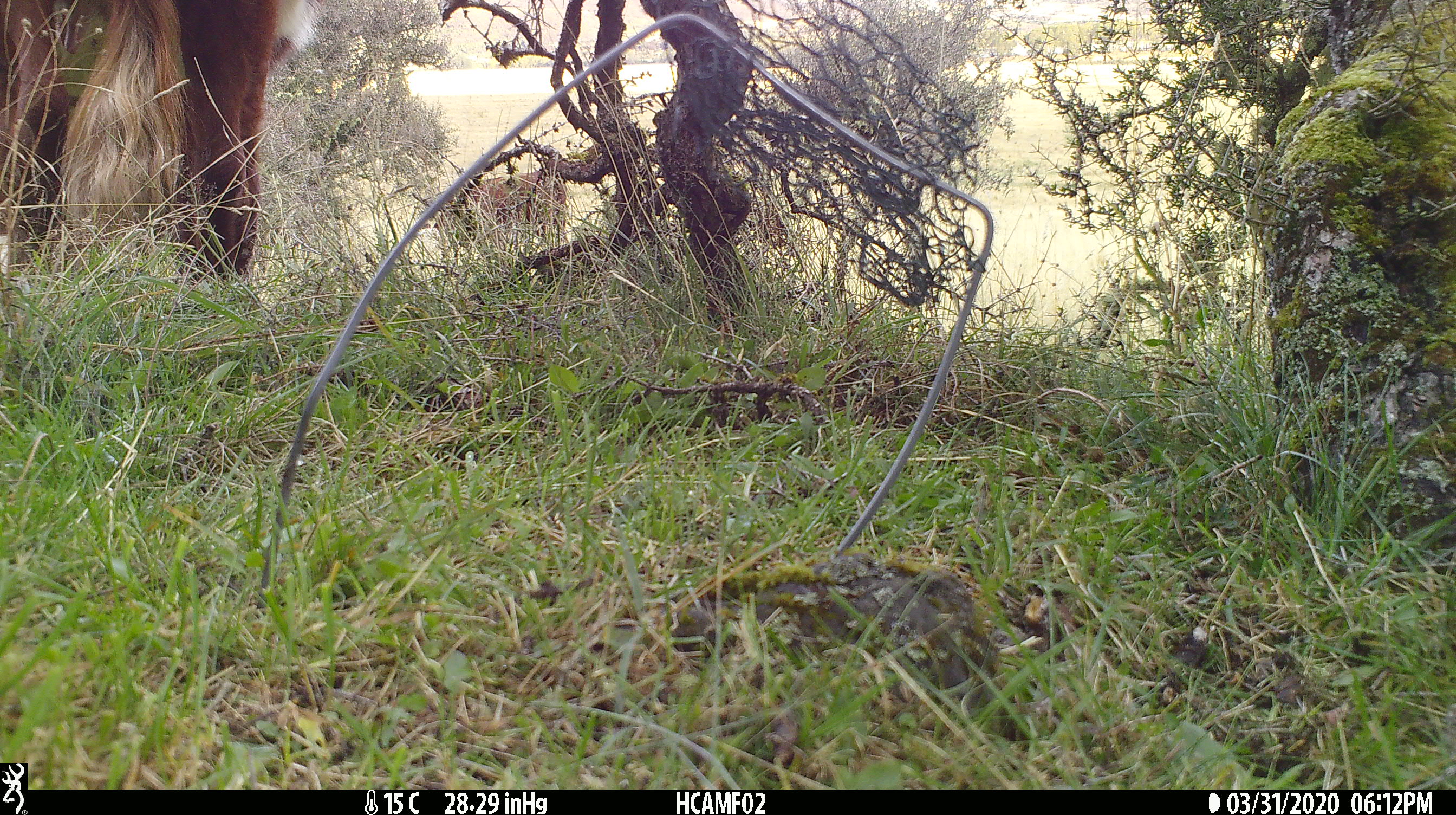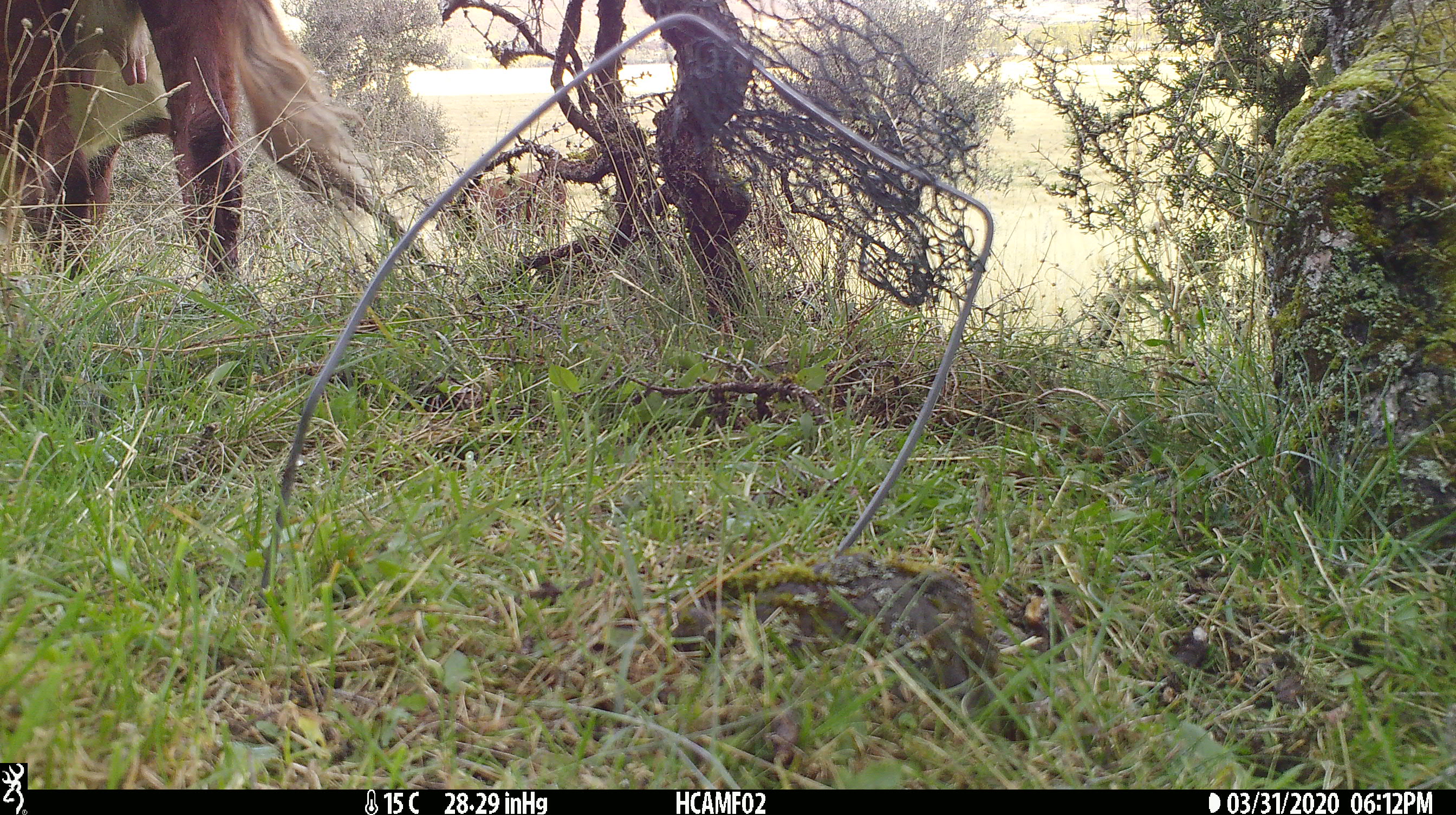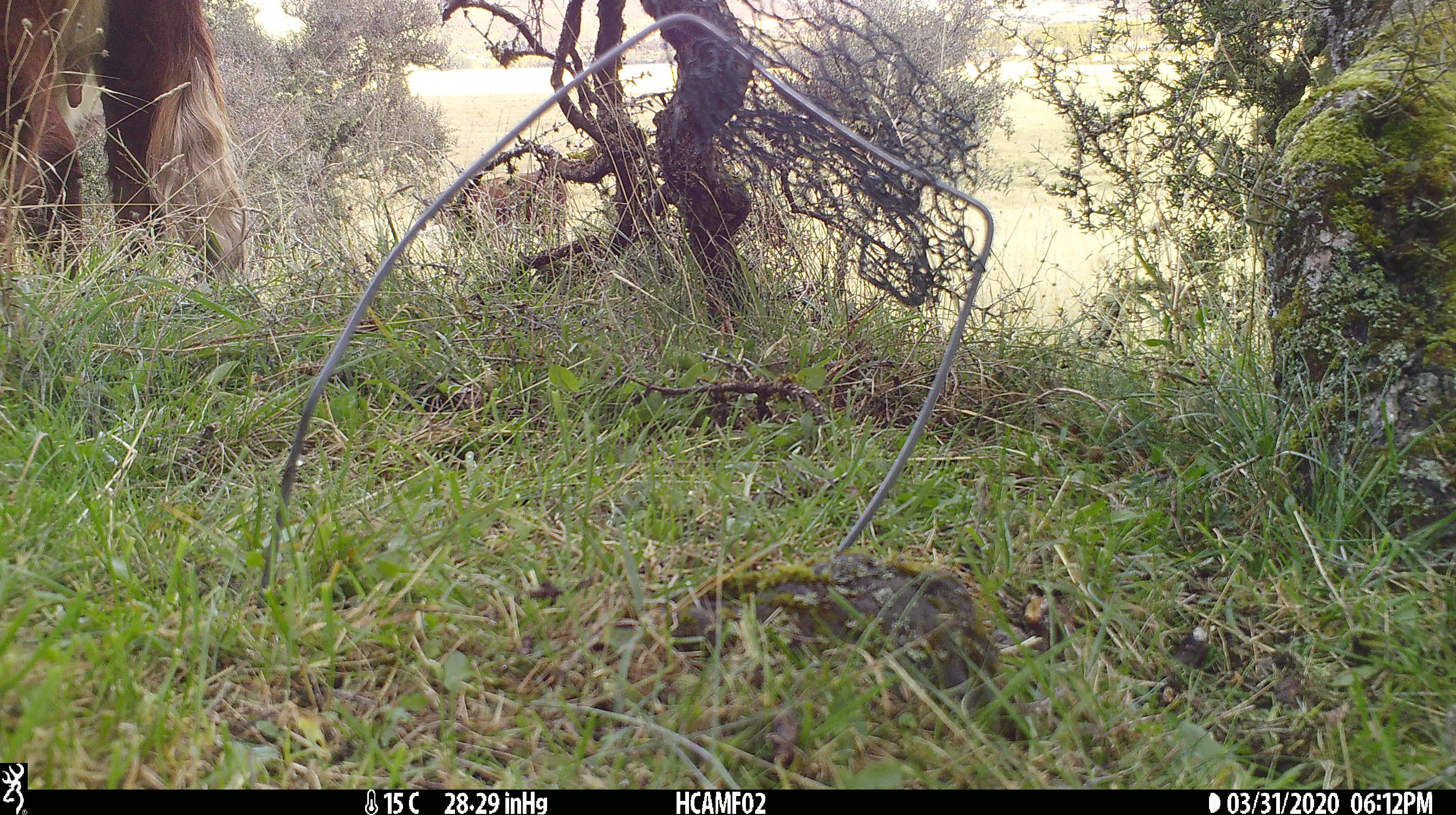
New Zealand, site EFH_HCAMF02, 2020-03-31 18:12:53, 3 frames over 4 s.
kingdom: Animalia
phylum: Chordata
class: Mammalia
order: Artiodactyla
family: Bovidae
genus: Bos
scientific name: Bos taurus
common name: domestic cow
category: cow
Cow (domestic cow) (Bos taurus).